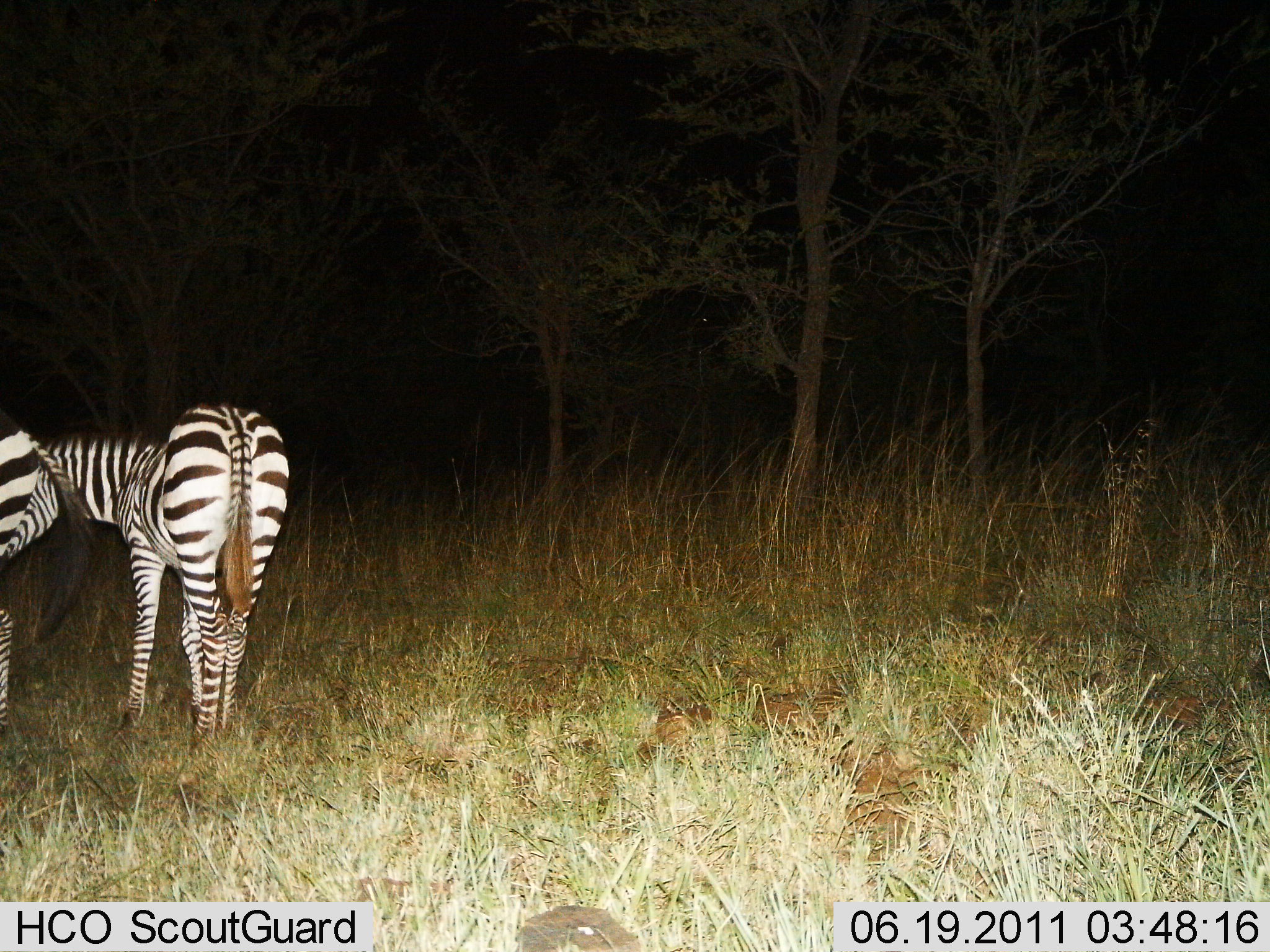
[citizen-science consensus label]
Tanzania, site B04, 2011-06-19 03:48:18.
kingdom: Animalia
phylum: Chordata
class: Mammalia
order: Perissodactyla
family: Equidae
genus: Equus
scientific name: Equus quagga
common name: plains zebra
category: zebra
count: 2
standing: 100%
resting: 0%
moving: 0%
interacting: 0%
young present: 0%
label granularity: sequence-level